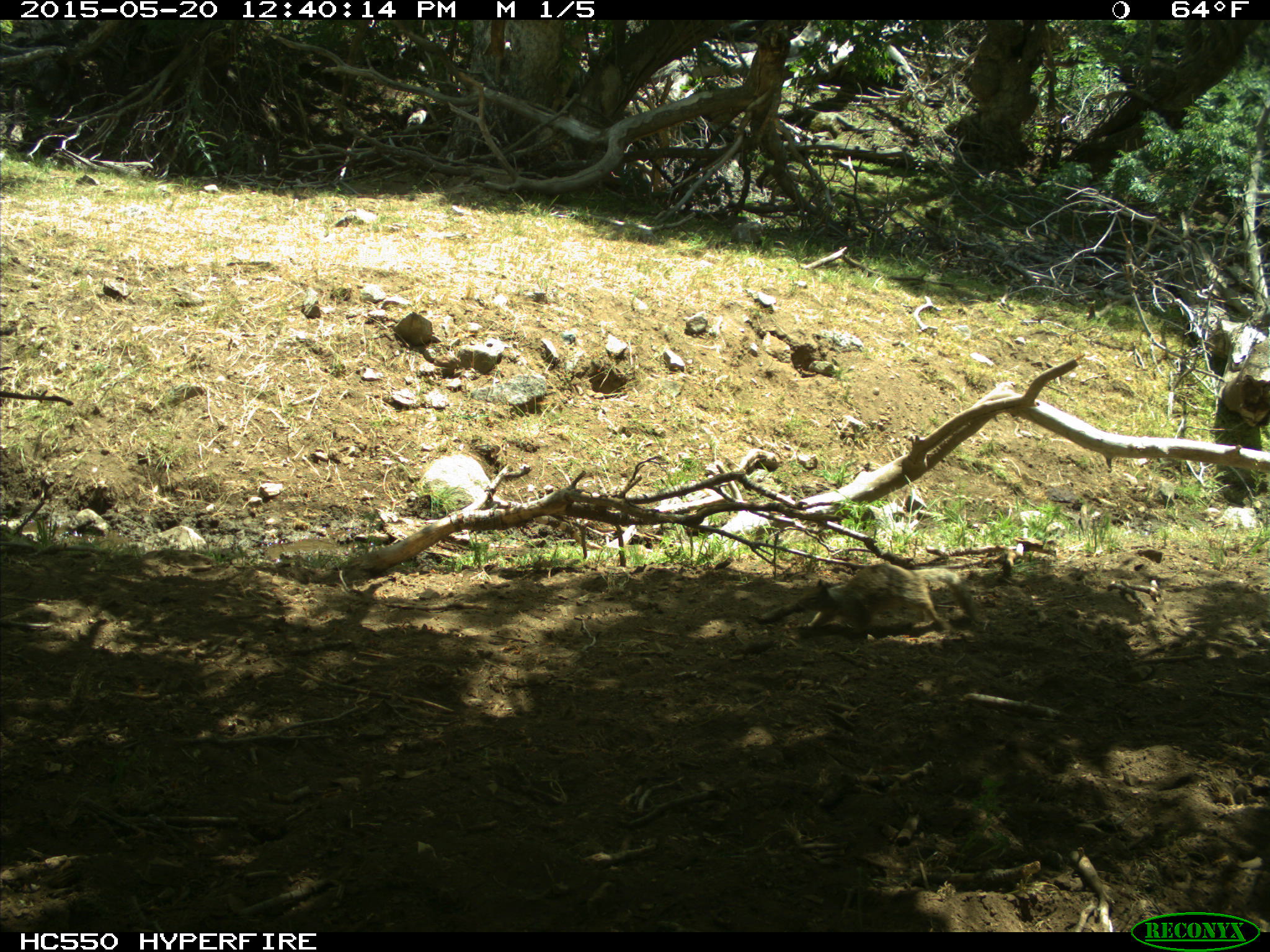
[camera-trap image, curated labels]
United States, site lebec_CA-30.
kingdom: Animalia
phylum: Chordata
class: Mammalia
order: Rodentia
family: Sciuridae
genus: Otospermophilus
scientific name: Otospermophilus beecheyi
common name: california ground squirrel